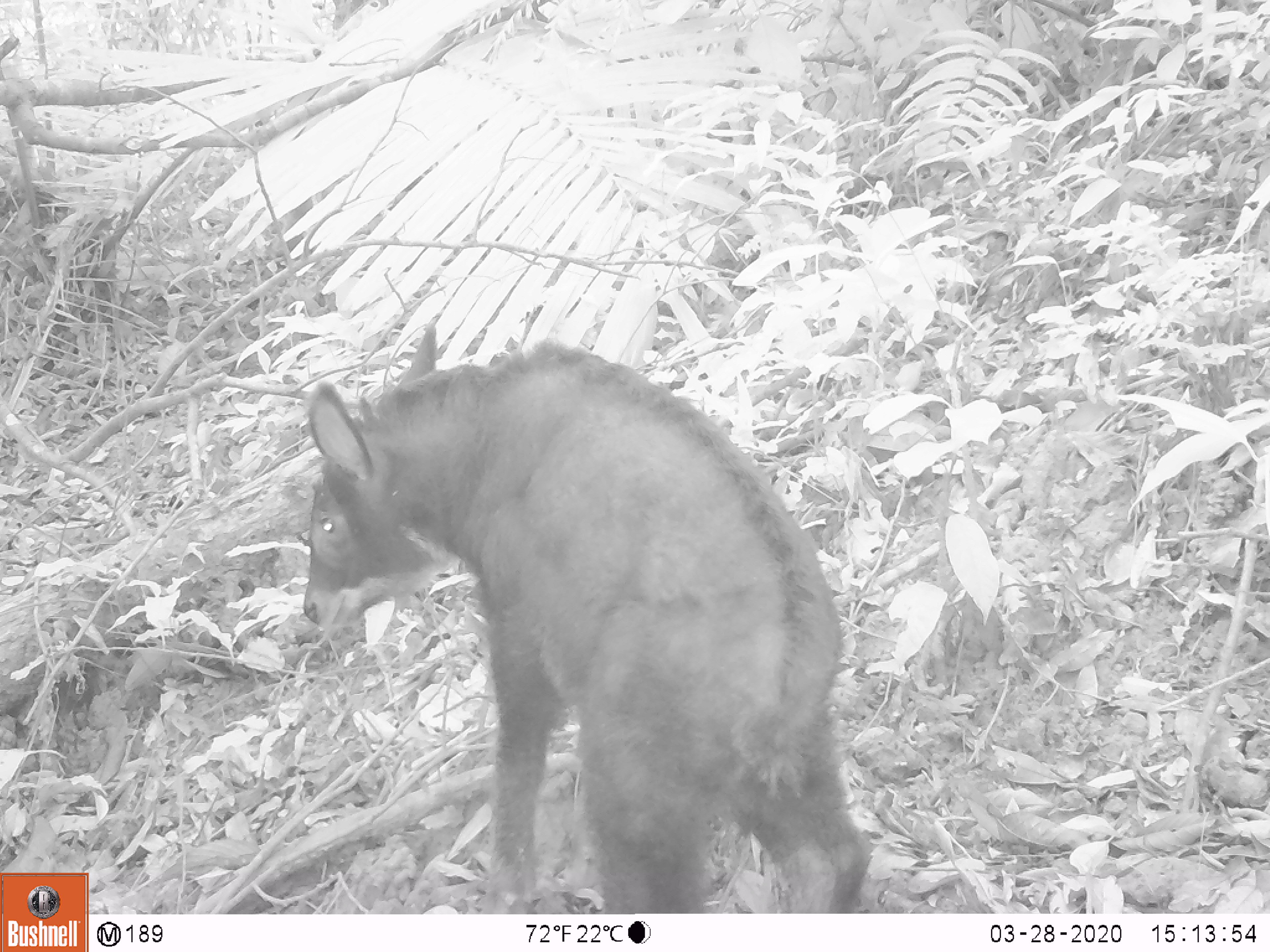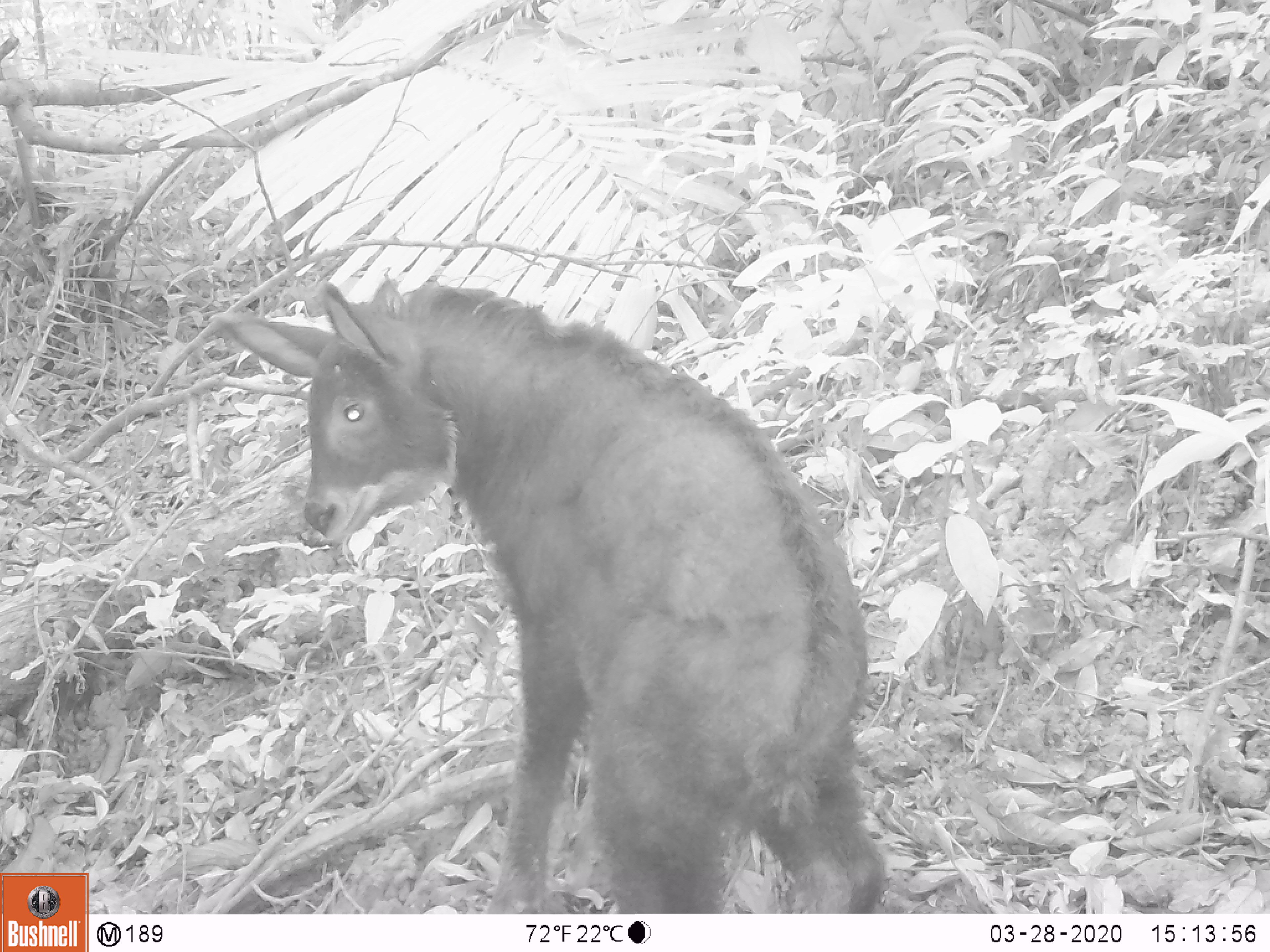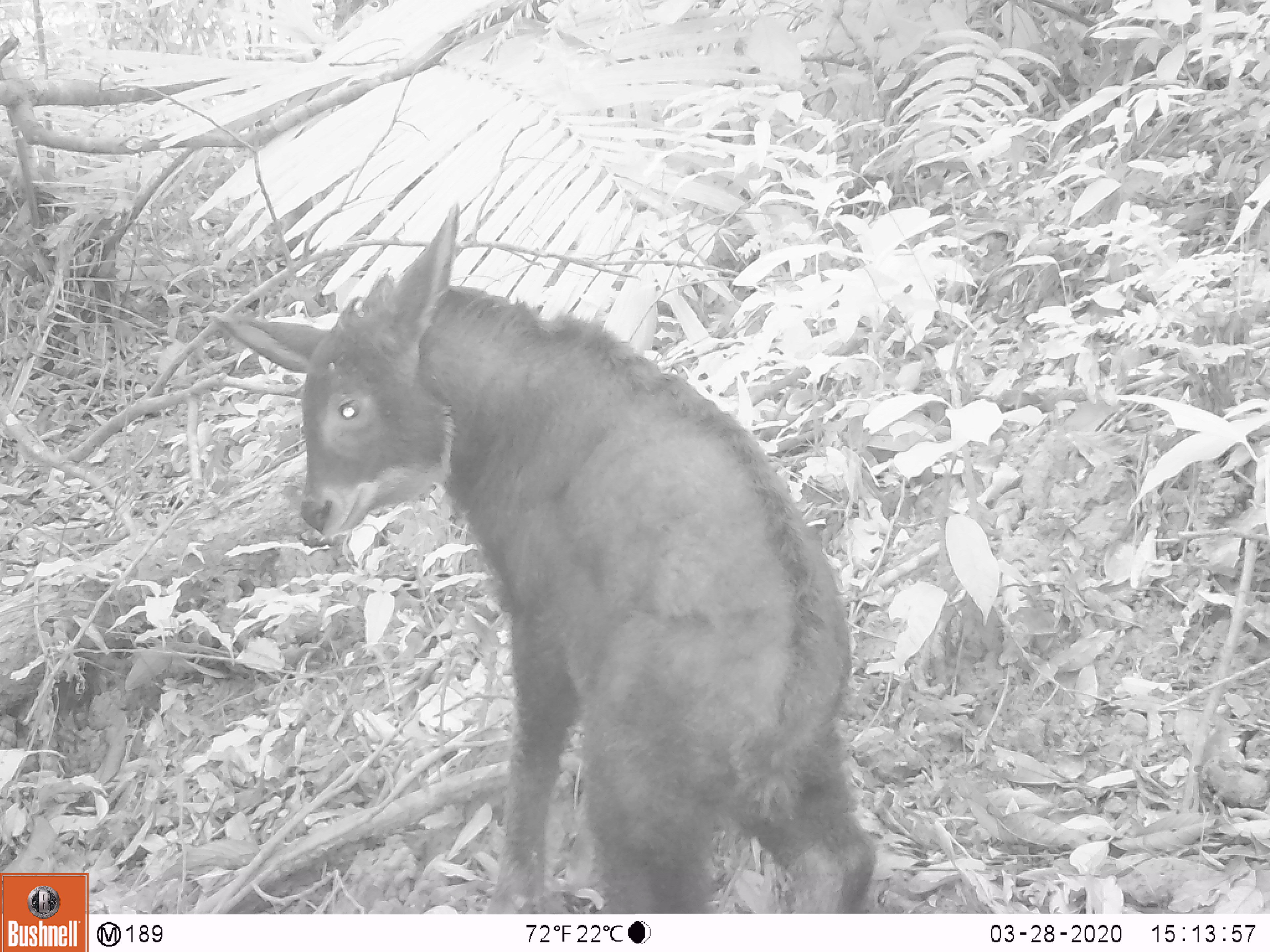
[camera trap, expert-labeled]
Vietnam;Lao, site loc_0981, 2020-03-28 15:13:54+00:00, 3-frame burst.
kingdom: Animalia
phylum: Chordata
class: Mammalia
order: Artiodactyla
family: Bovidae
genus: Capricornis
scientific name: Capricornis sumatraensis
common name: chinese serow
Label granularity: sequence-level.